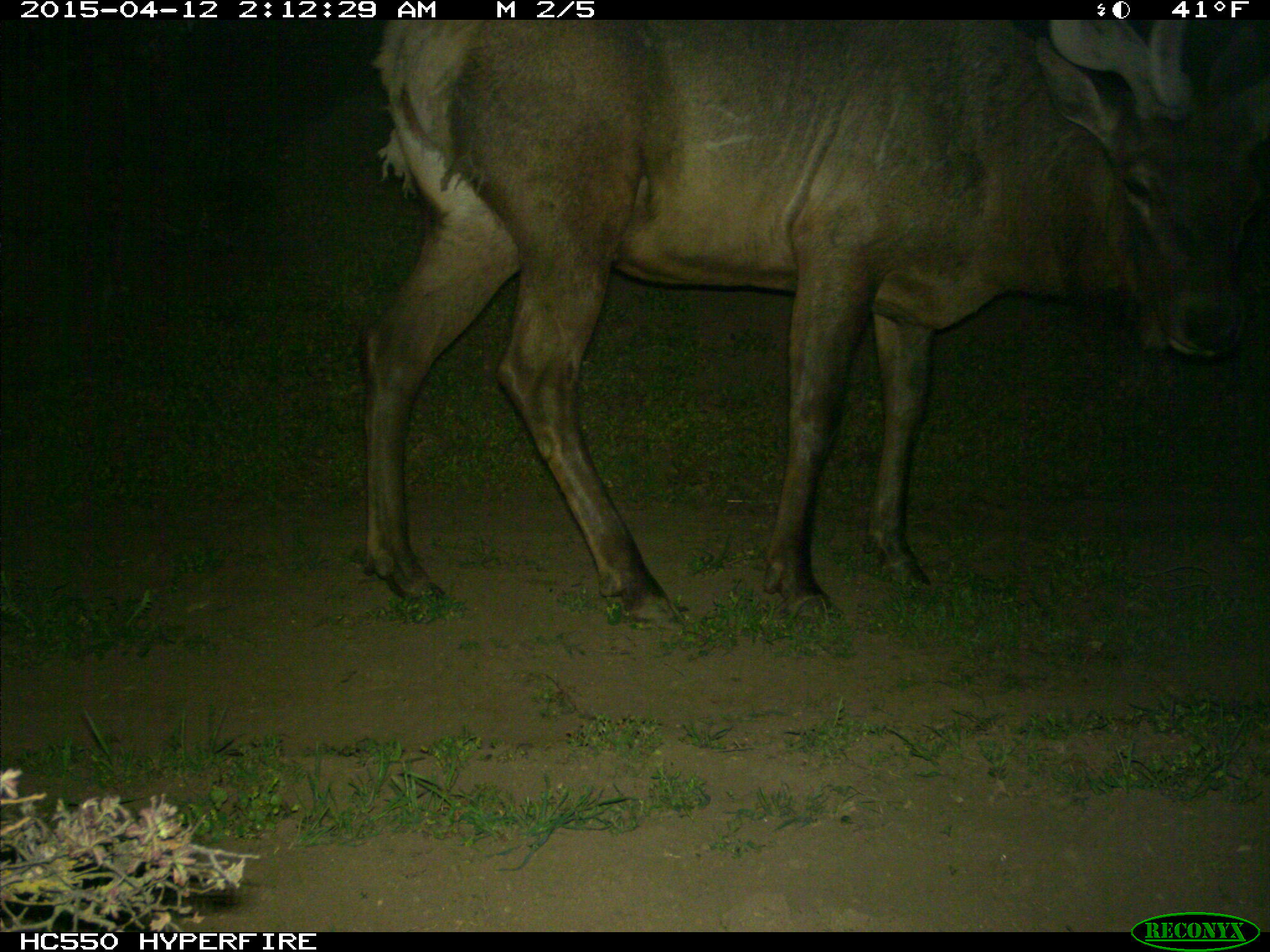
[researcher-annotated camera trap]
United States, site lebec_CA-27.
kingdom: Animalia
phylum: Chordata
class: Mammalia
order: Artiodactyla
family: Cervidae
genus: Cervus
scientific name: Cervus canadensis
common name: elk